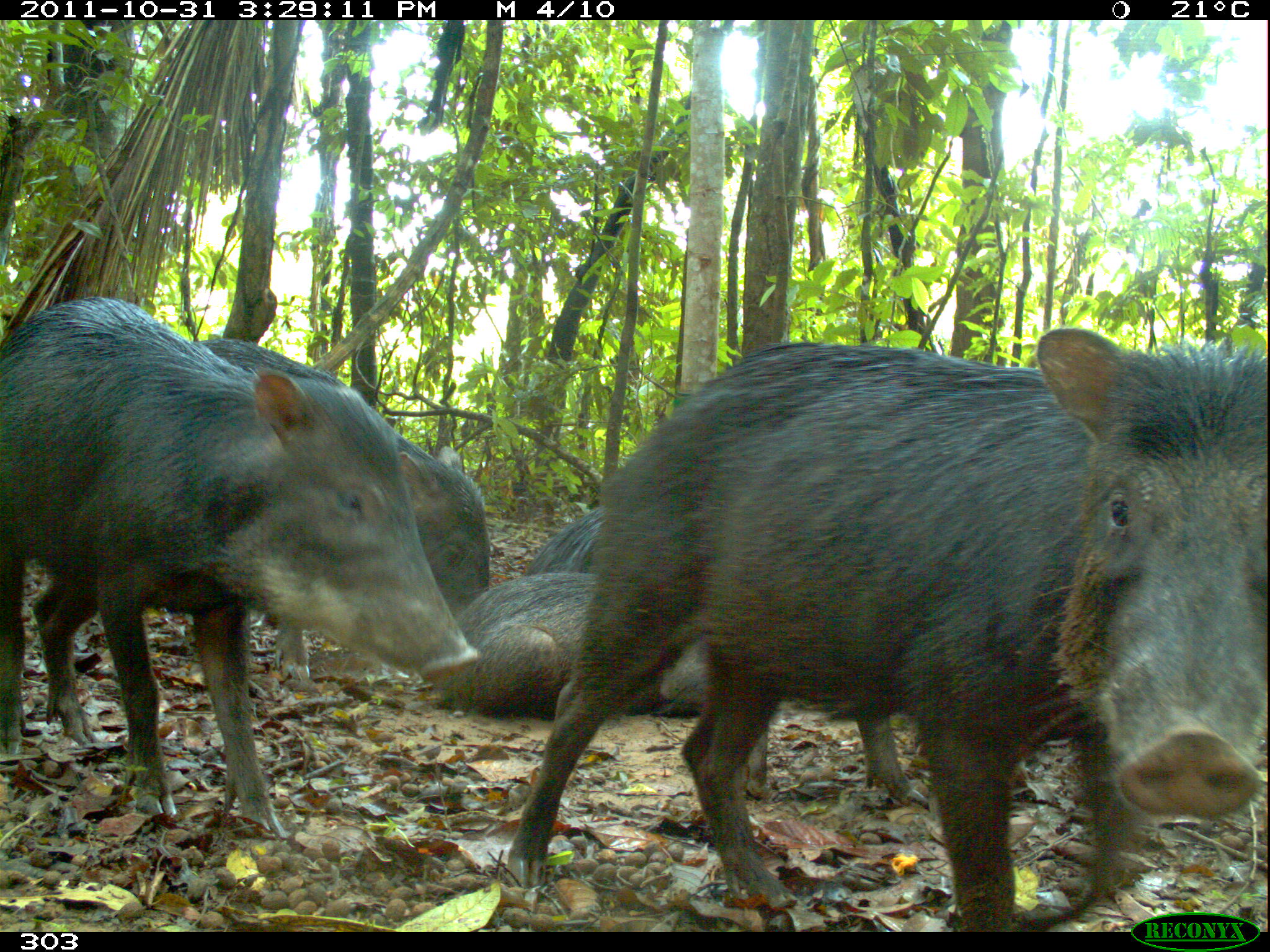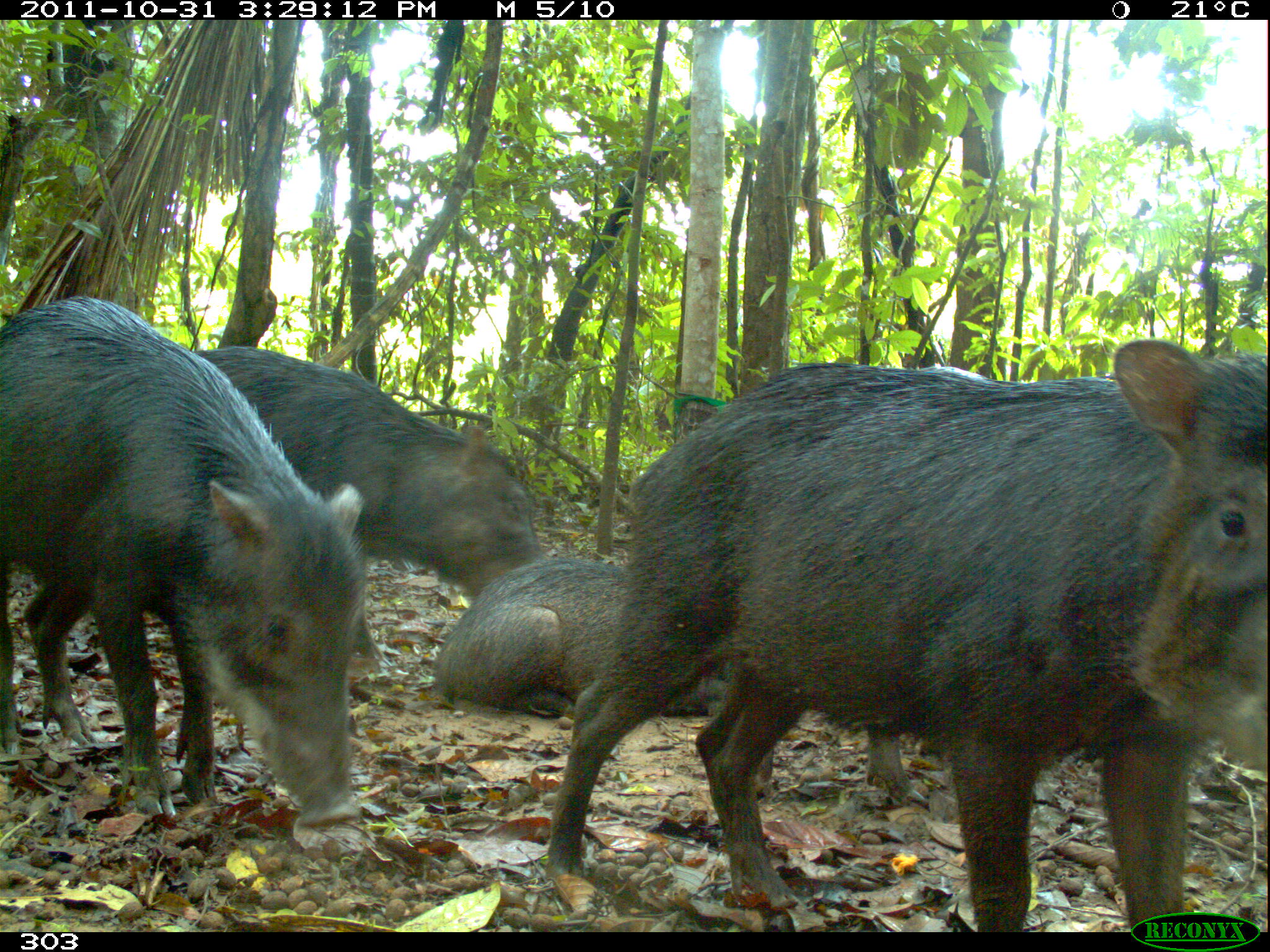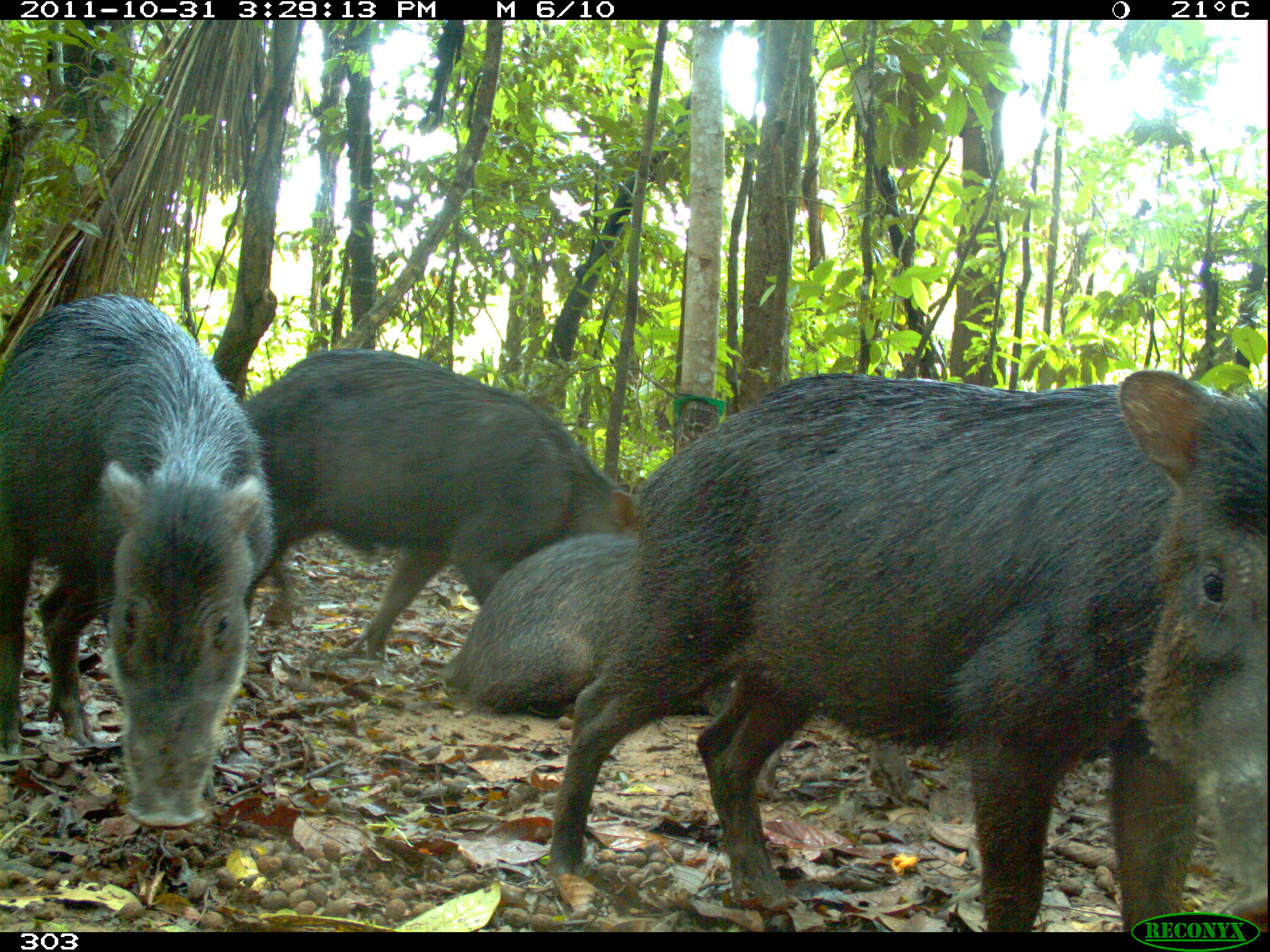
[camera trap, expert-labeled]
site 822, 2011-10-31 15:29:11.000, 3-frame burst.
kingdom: Animalia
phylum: Chordata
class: Mammalia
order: Artiodactyla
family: Tayassuidae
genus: Tayassu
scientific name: Tayassu pecari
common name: white-lipped peccary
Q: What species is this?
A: Tayassu pecari (white-lipped peccary).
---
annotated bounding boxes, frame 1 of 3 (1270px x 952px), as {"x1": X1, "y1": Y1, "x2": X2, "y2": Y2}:
tayassu pecari: {"x1": 503, "y1": 327, "x2": 1268, "y2": 934}; {"x1": 0, "y1": 296, "x2": 482, "y2": 833}; {"x1": 174, "y1": 331, "x2": 488, "y2": 684}; {"x1": 432, "y1": 569, "x2": 714, "y2": 722}; {"x1": 744, "y1": 708, "x2": 932, "y2": 811}; {"x1": 522, "y1": 505, "x2": 616, "y2": 578}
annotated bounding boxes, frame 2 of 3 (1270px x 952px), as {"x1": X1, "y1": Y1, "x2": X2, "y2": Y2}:
tayassu pecari: {"x1": 545, "y1": 336, "x2": 1270, "y2": 932}; {"x1": 0, "y1": 295, "x2": 367, "y2": 837}; {"x1": 855, "y1": 363, "x2": 1270, "y2": 810}; {"x1": 193, "y1": 346, "x2": 544, "y2": 605}; {"x1": 434, "y1": 558, "x2": 729, "y2": 721}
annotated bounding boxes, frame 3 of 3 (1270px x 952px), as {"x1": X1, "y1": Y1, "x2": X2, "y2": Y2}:
tayassu pecari: {"x1": 548, "y1": 367, "x2": 1266, "y2": 936}; {"x1": 0, "y1": 290, "x2": 278, "y2": 833}; {"x1": 248, "y1": 342, "x2": 651, "y2": 652}; {"x1": 454, "y1": 534, "x2": 740, "y2": 721}